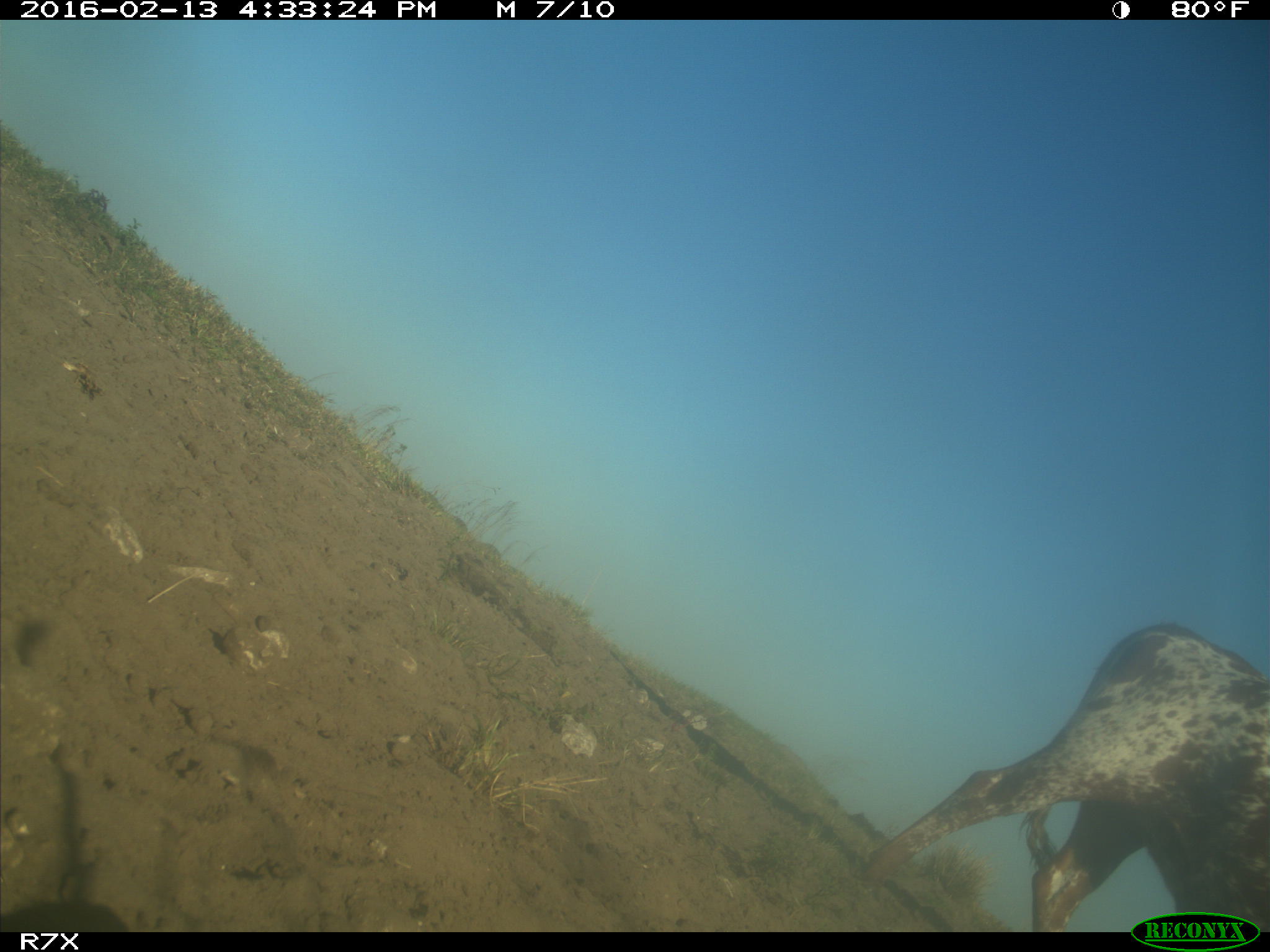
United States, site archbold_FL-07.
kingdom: Animalia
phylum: Chordata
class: Mammalia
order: Artiodactyla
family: Bovidae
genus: Bos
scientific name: Bos taurus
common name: domestic cow